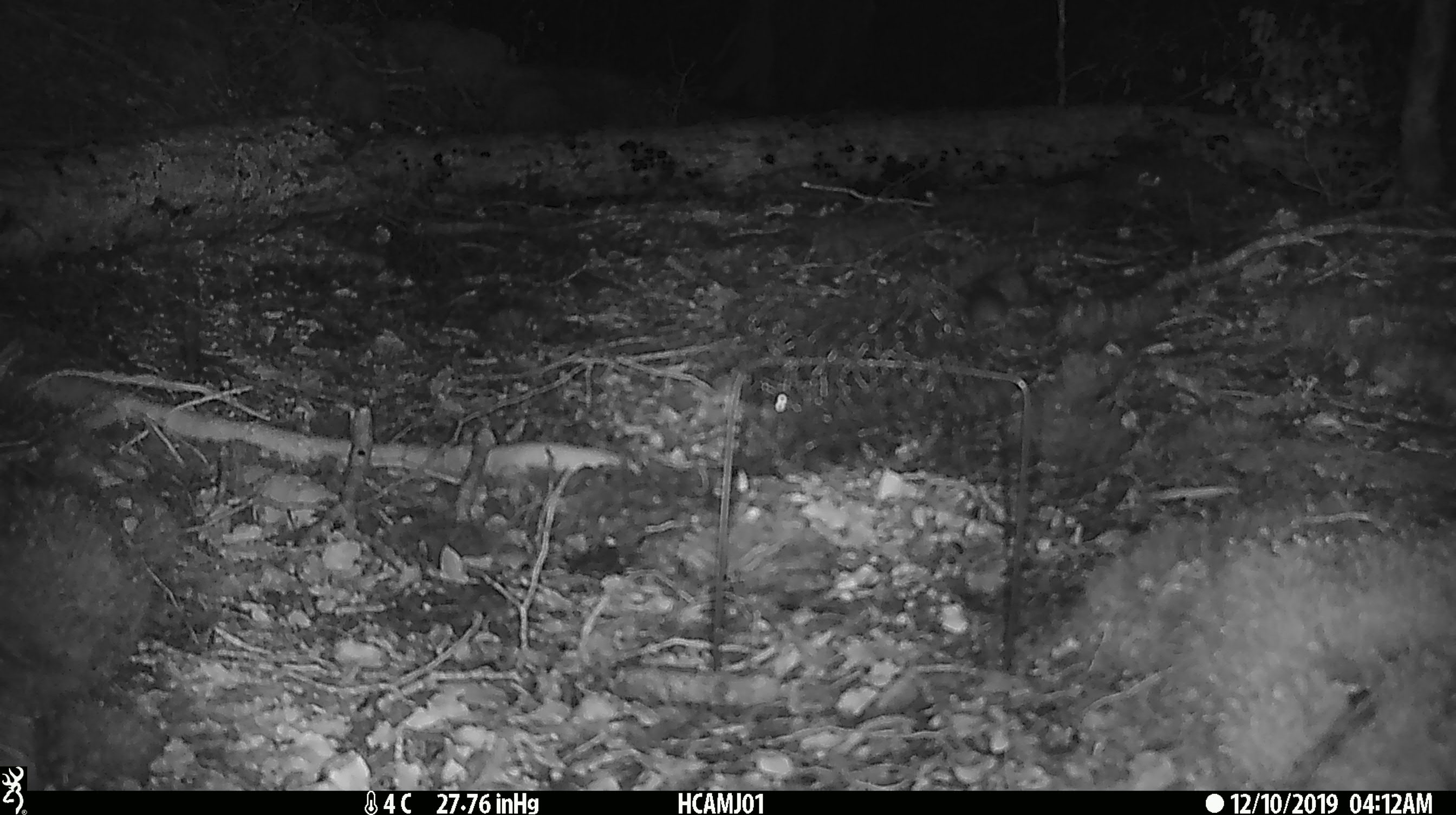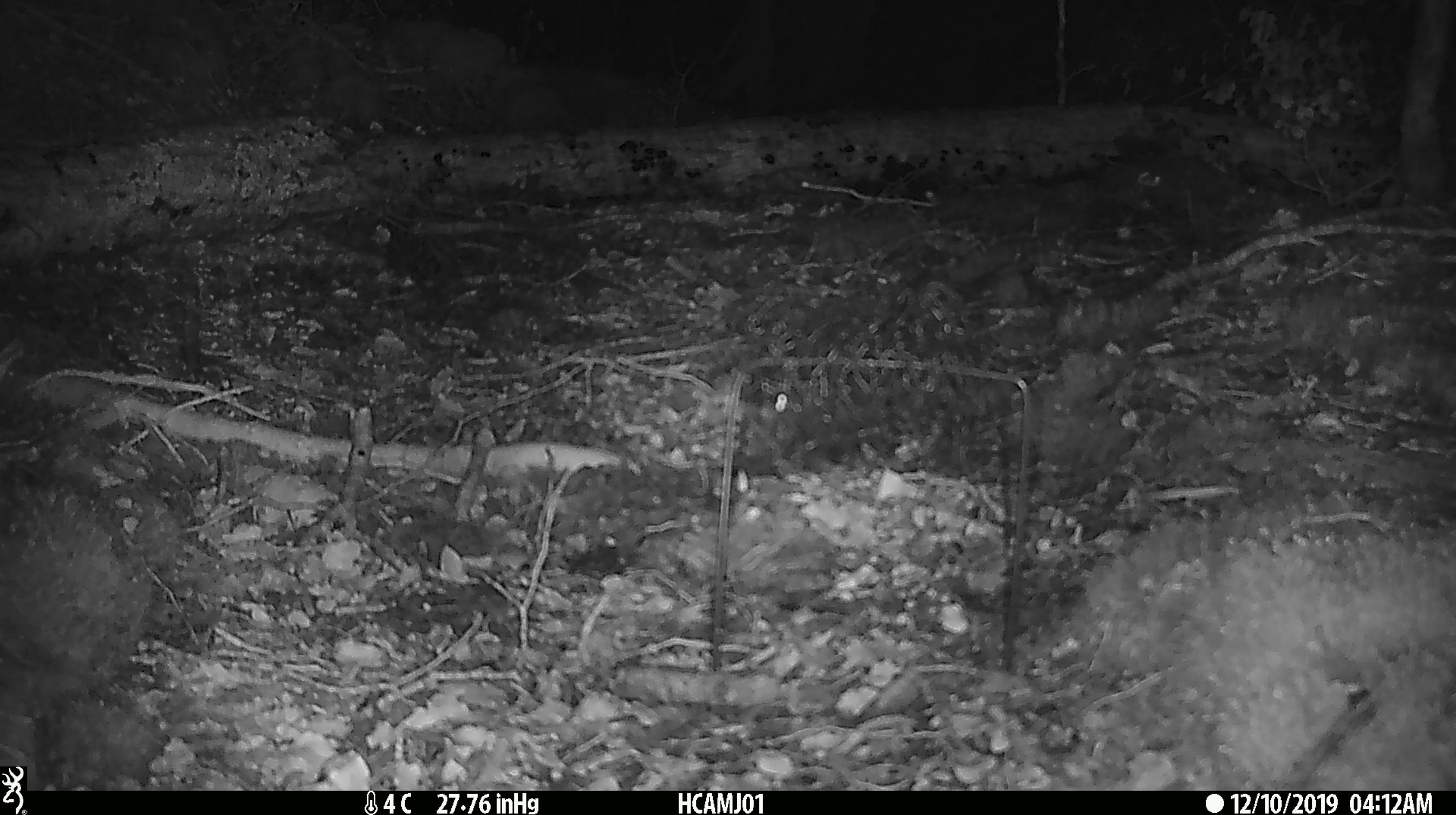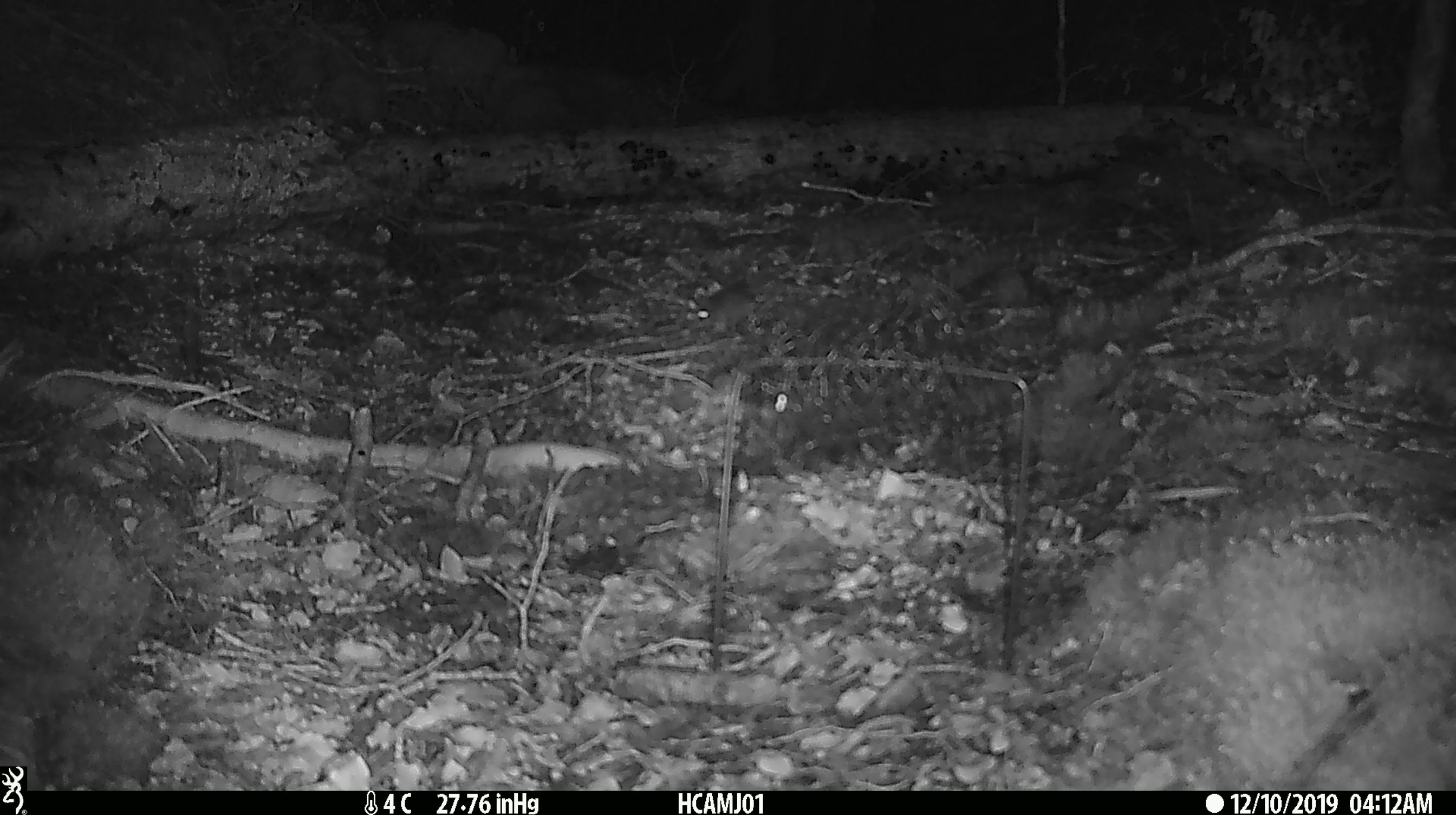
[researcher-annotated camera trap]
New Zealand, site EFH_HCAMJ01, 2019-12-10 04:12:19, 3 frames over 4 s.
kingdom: Animalia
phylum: Chordata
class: Mammalia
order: Rodentia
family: Muridae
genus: Mus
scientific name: Mus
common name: mouse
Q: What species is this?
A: Mouse (Mus).